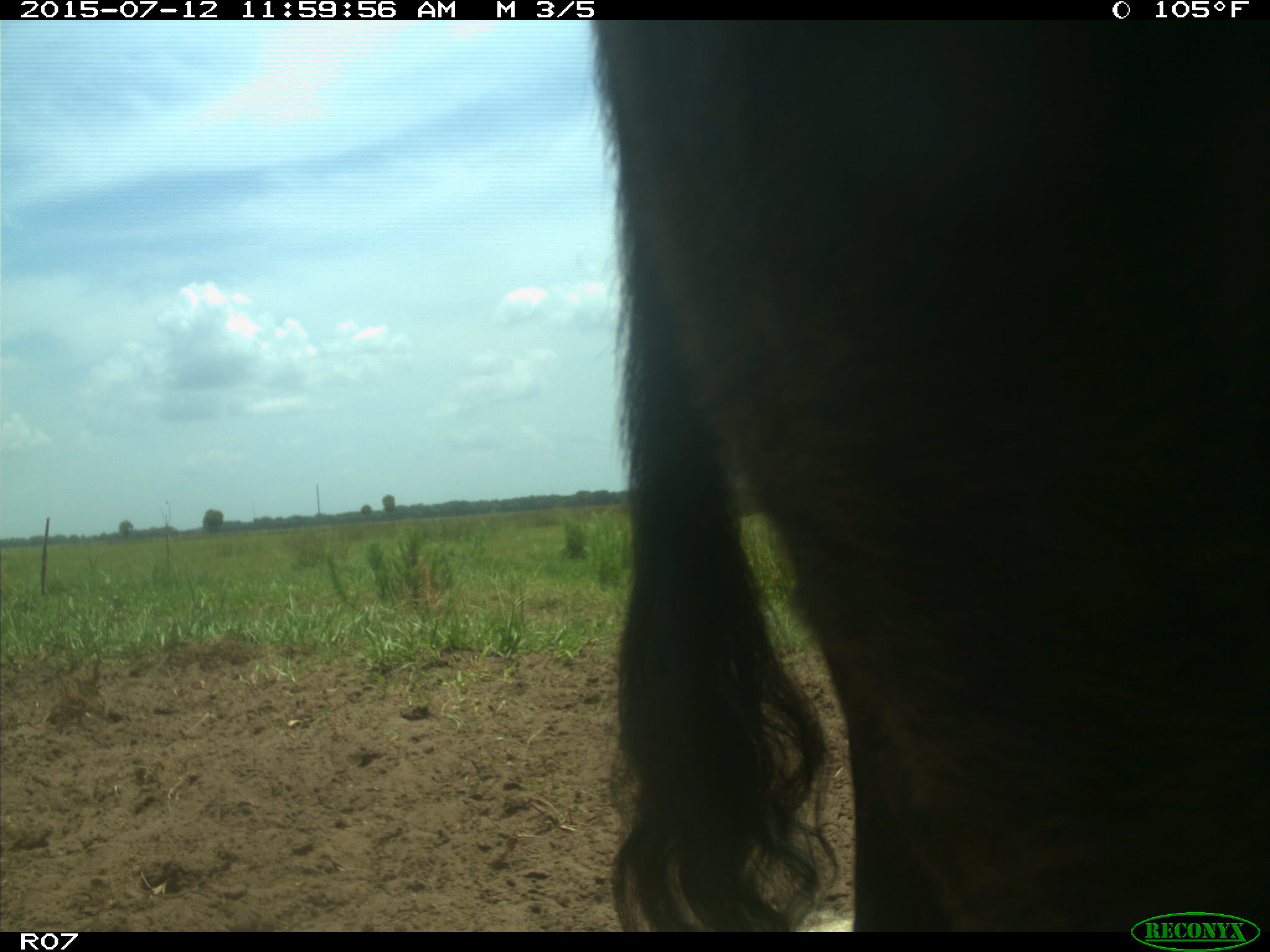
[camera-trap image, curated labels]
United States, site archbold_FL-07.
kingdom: Animalia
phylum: Chordata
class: Mammalia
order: Artiodactyla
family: Bovidae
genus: Bos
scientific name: Bos taurus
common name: domestic cow